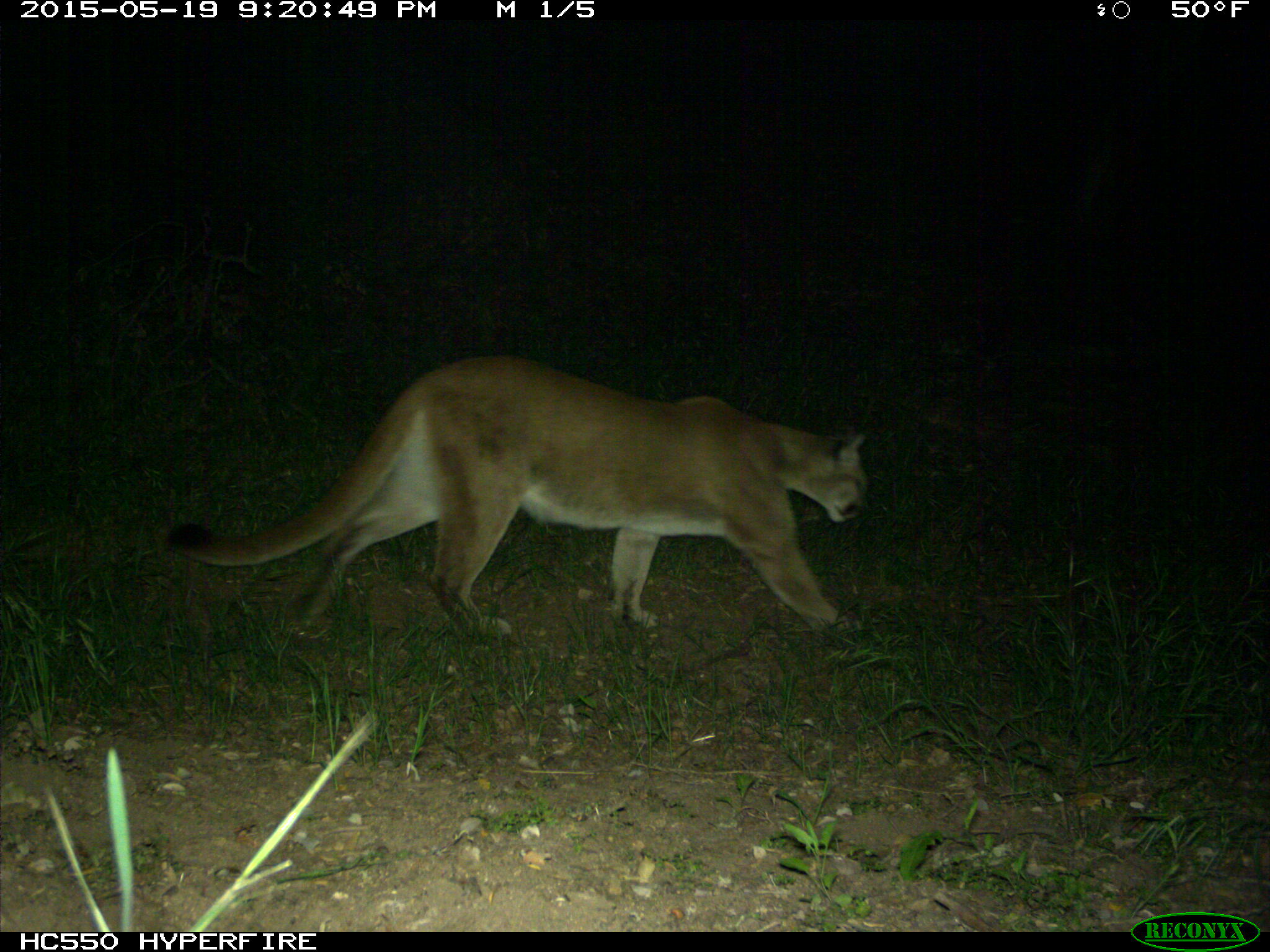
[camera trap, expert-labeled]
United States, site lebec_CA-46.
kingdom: Animalia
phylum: Chordata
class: Mammalia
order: Carnivora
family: Felidae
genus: Puma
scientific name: Puma concolor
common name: mountain lion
Puma concolor (mountain lion).